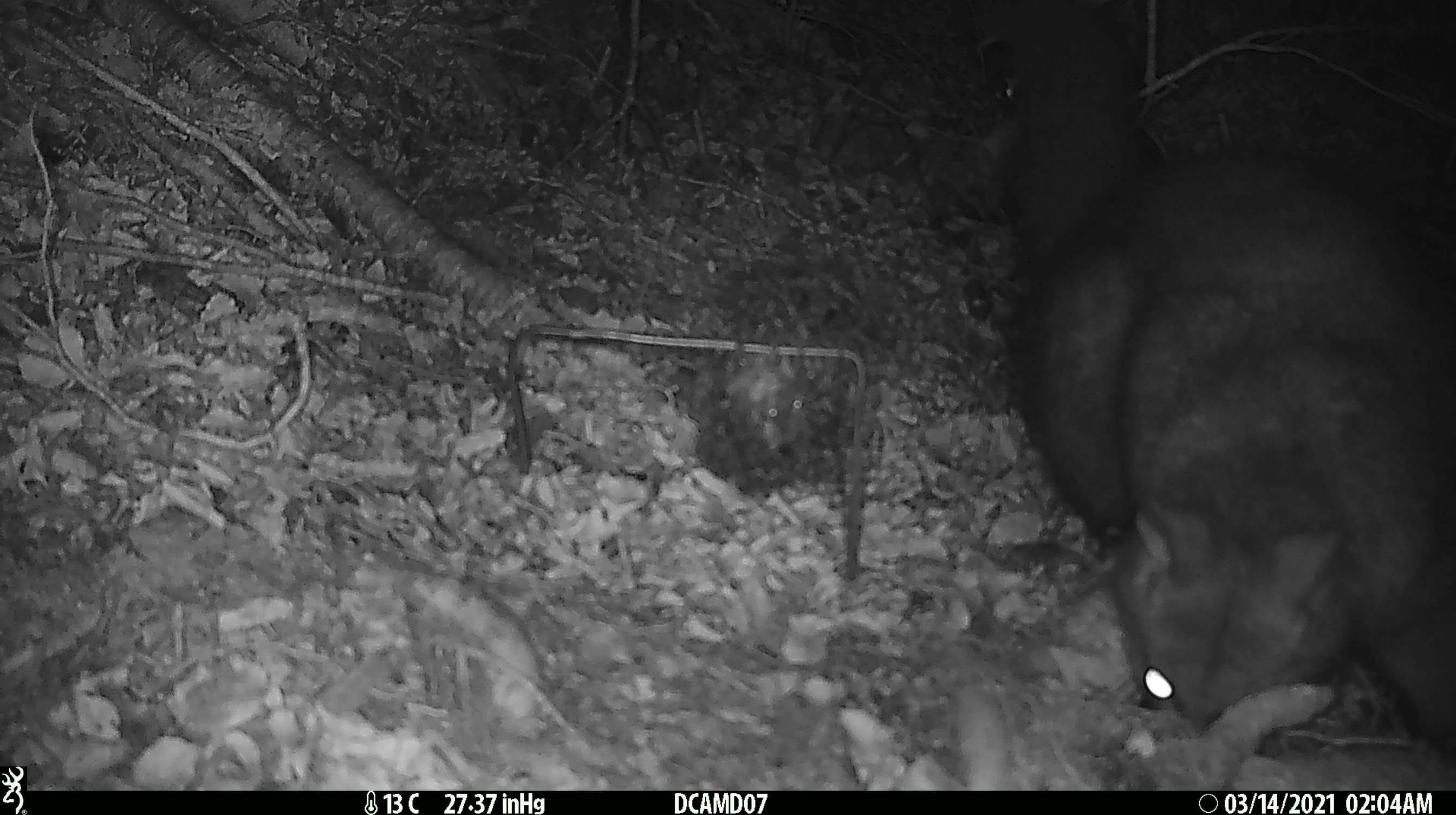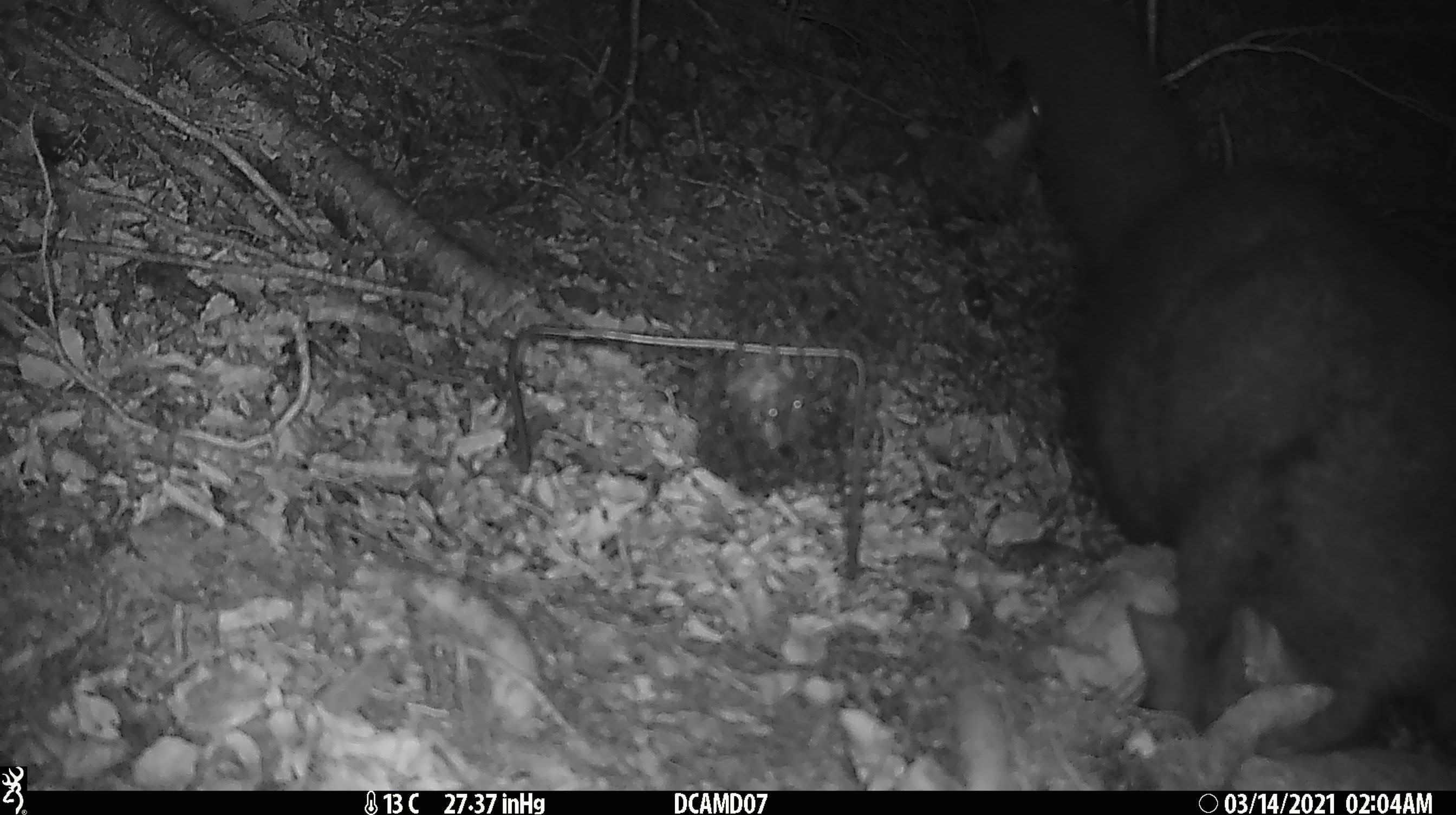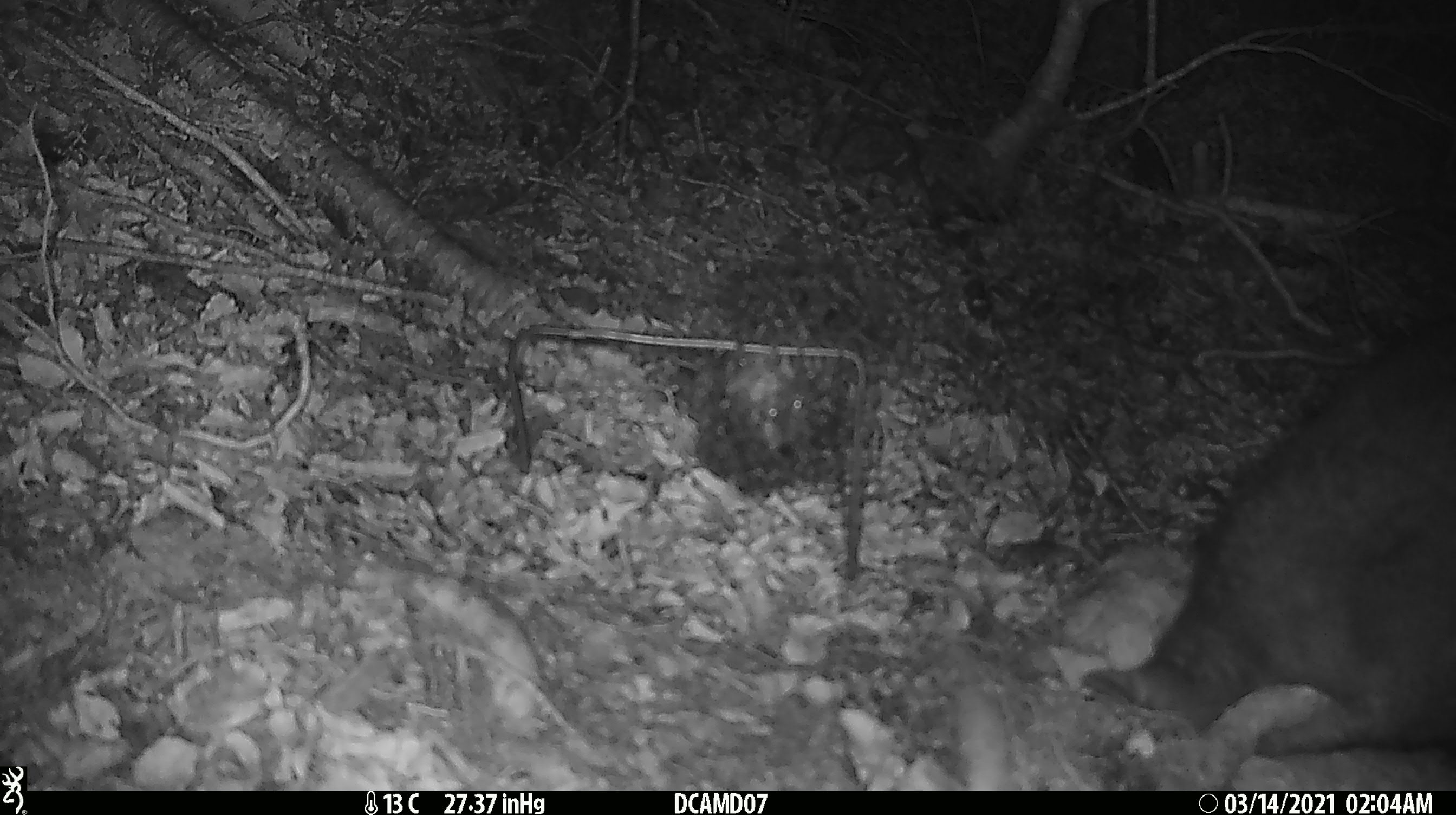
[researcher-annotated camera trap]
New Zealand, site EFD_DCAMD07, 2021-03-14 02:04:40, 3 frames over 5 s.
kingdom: Animalia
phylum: Chordata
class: Mammalia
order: Diprotodontia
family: Phalangeridae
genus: Trichosurus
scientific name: Trichosurus vulpecula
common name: common brushtail possum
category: possum